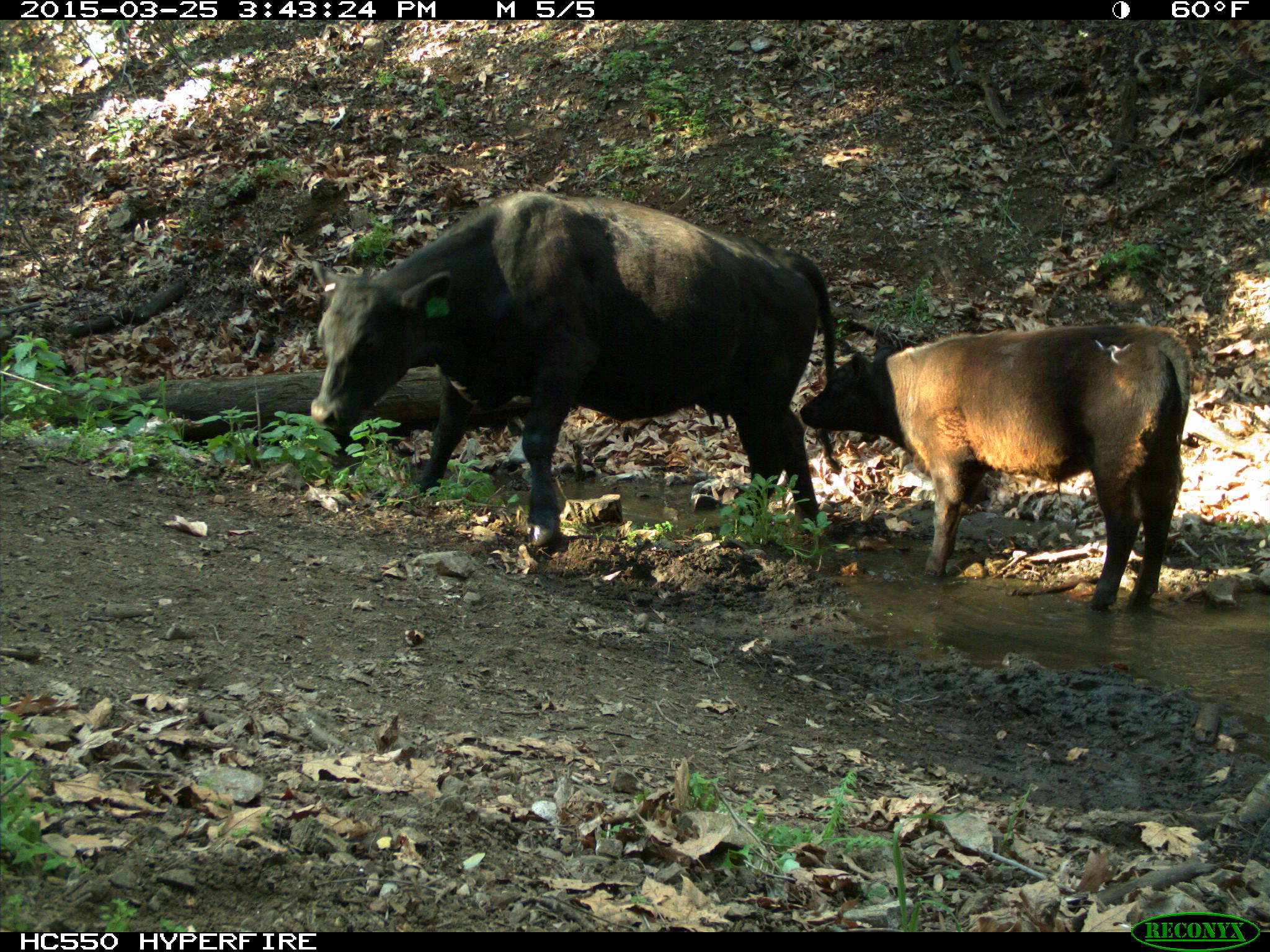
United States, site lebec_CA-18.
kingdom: Animalia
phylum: Chordata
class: Mammalia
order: Artiodactyla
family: Bovidae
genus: Bos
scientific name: Bos taurus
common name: domestic cow